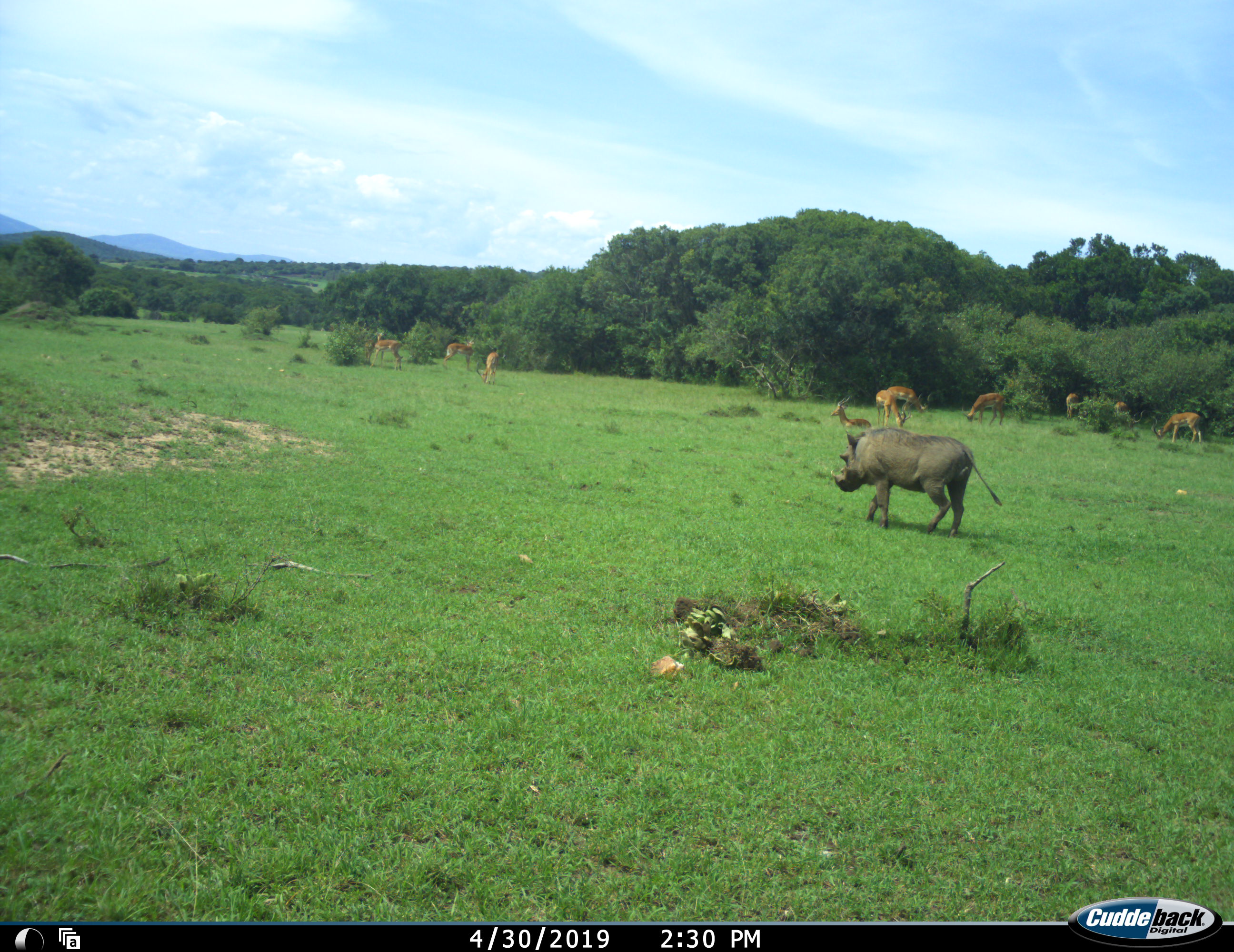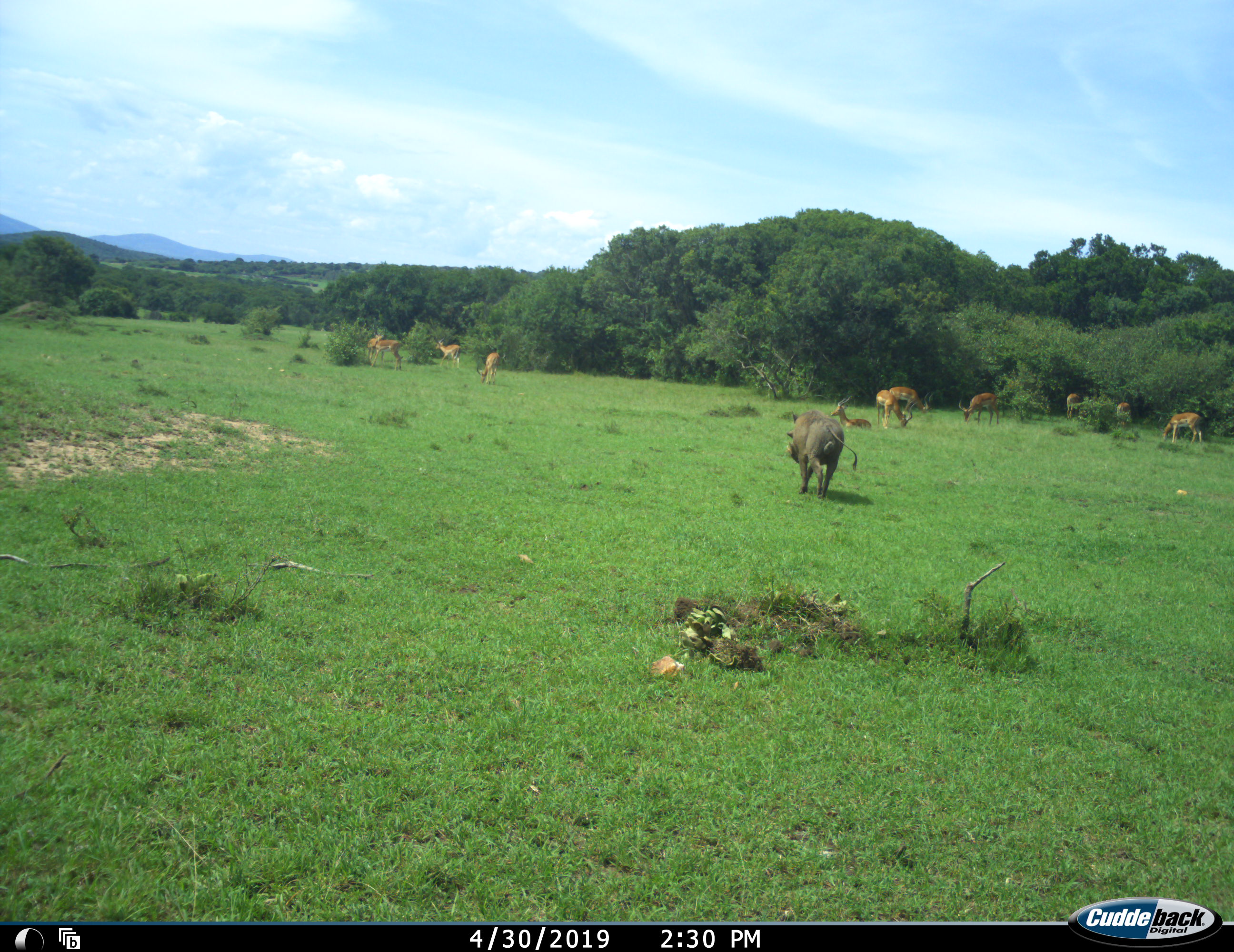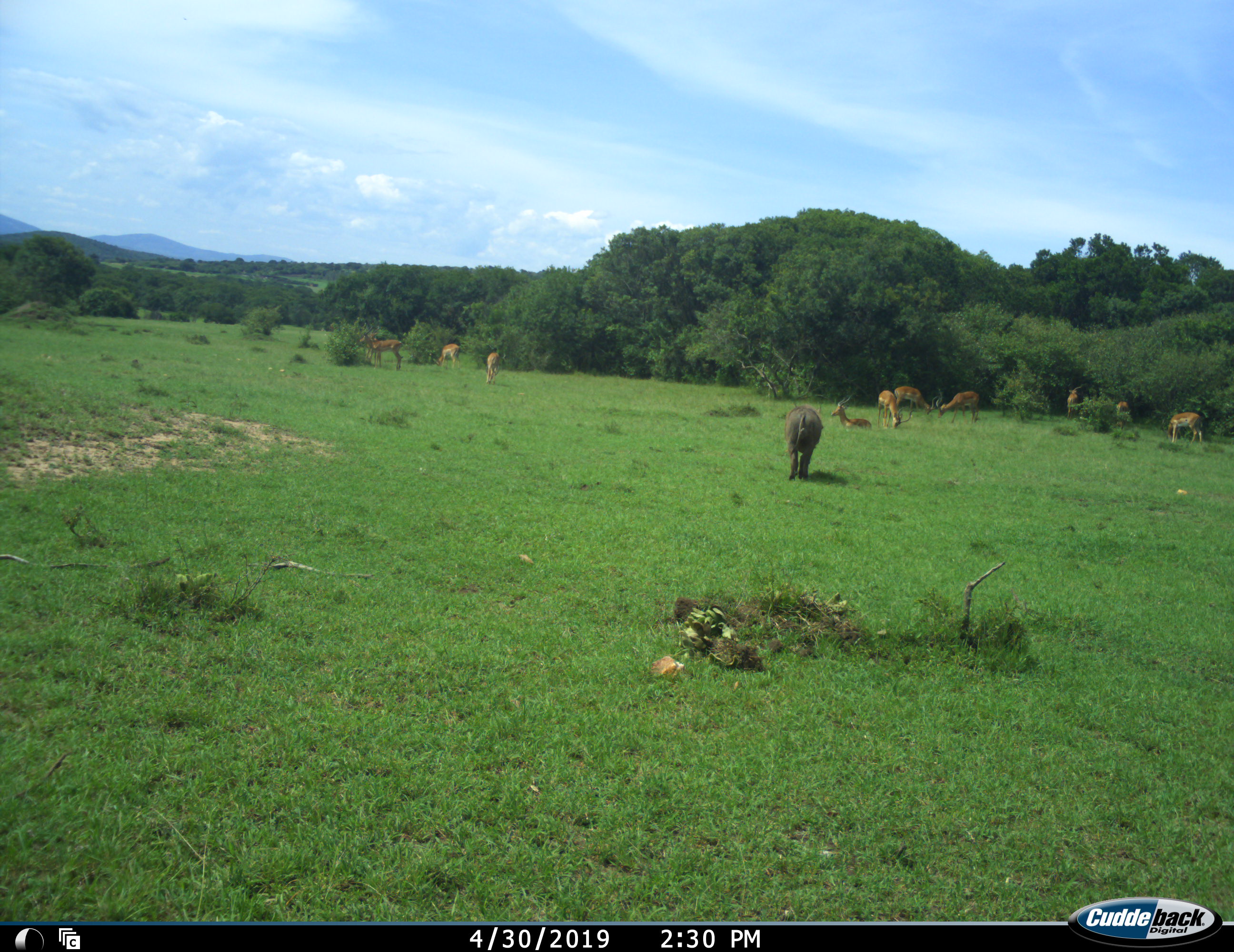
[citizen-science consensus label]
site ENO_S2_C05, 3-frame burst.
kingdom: Animalia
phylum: Chordata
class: Mammalia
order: Artiodactyla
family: Bovidae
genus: Aepyceros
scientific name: Aepyceros melampus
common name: impala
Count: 11-50.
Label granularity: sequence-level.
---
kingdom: Animalia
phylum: Chordata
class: Mammalia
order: Artiodactyla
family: Suidae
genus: Phacochoerus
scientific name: Phacochoerus africanus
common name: warthog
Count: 1.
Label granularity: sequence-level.